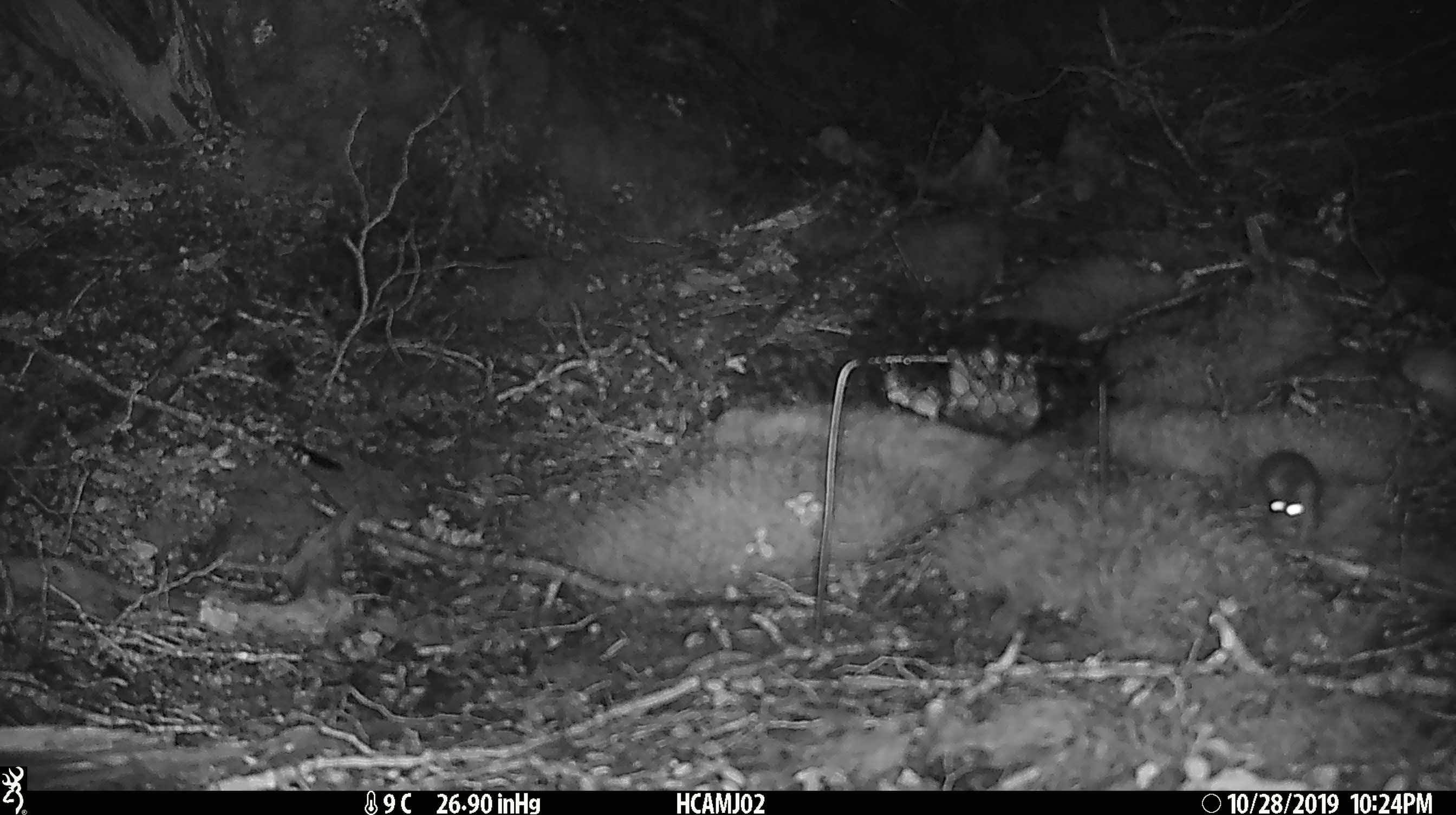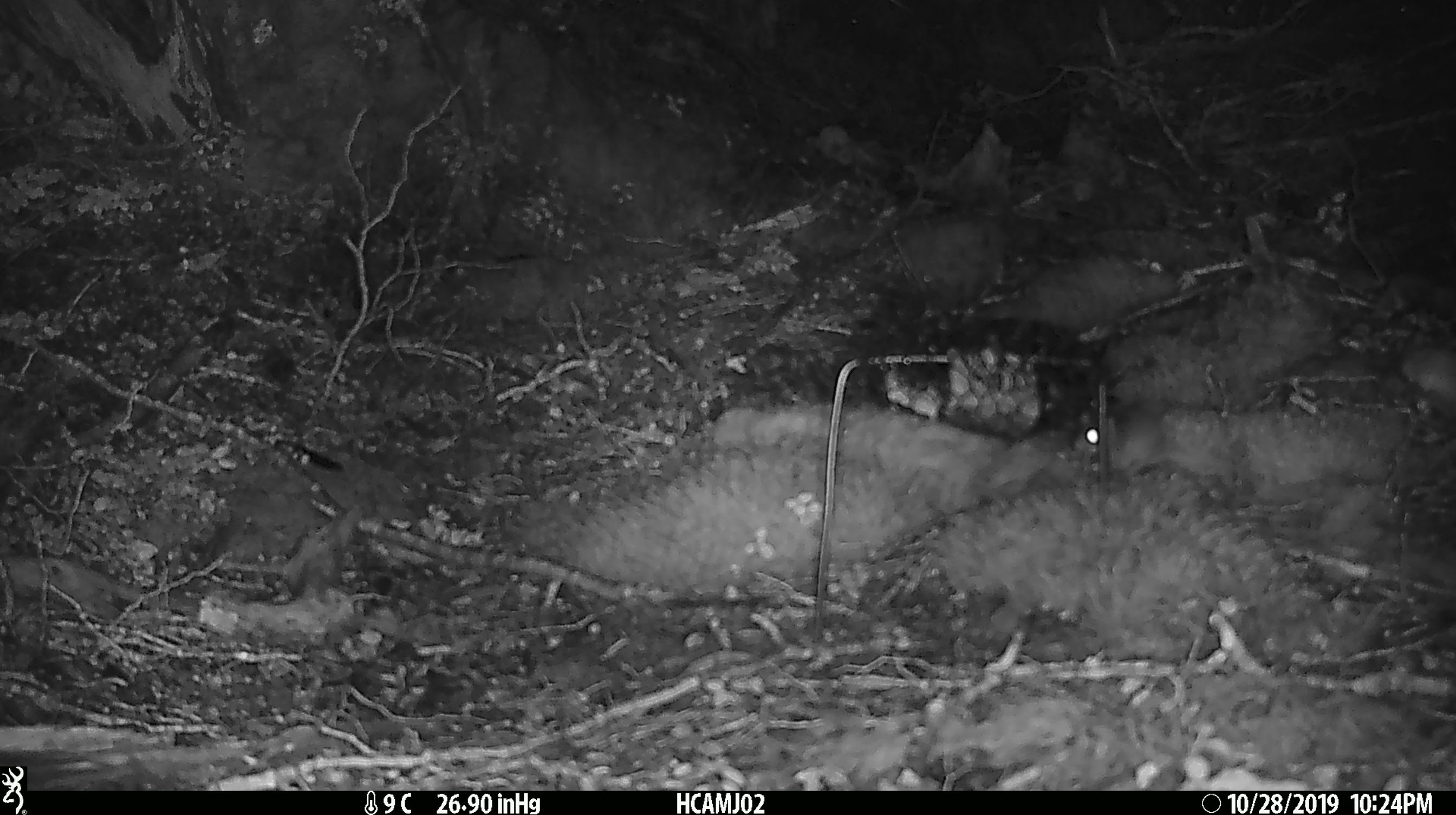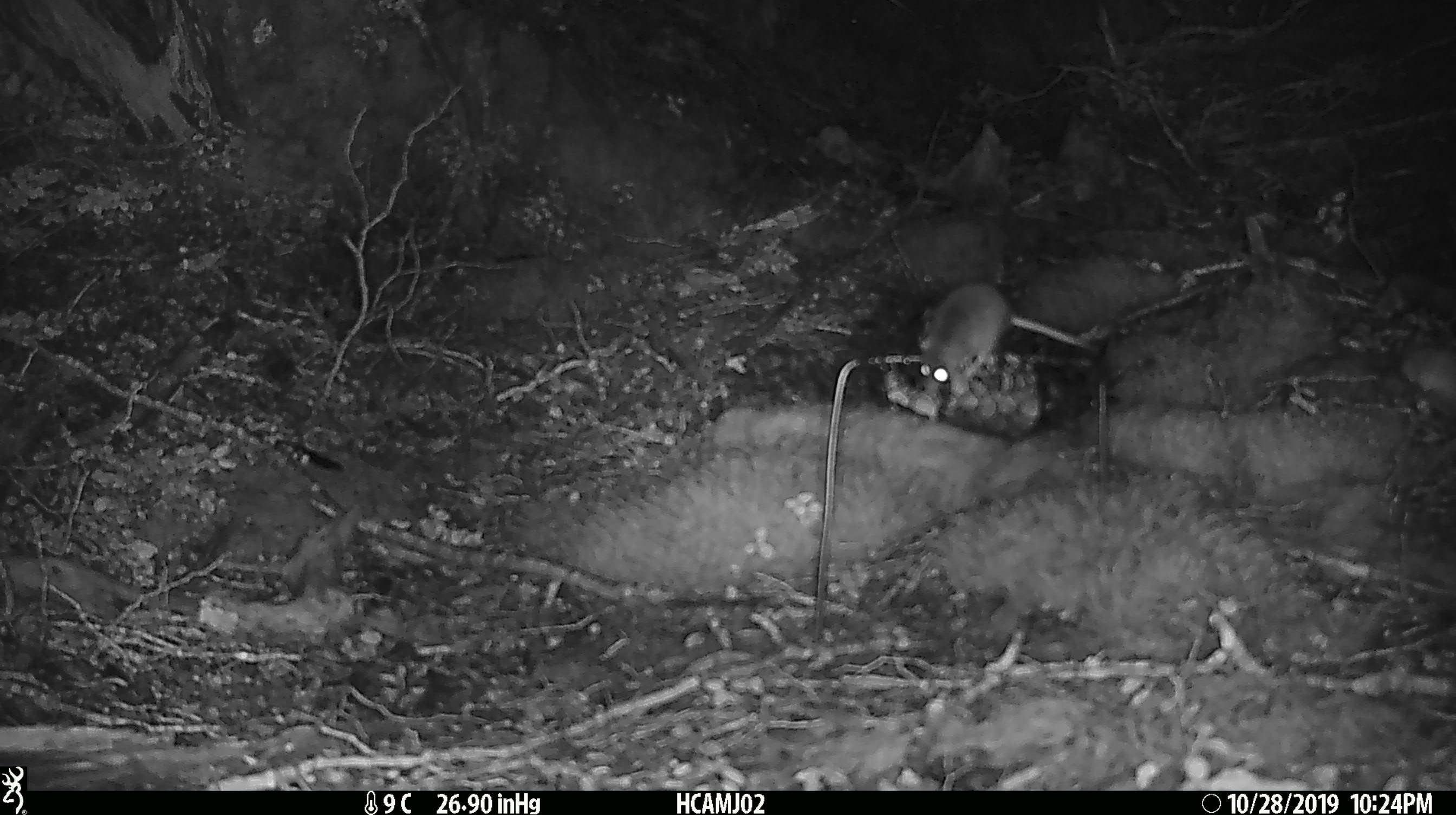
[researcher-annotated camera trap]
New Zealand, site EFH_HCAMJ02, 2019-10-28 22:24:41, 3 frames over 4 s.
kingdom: Animalia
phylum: Chordata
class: Mammalia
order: Rodentia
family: Muridae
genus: Mus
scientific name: Mus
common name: mouse